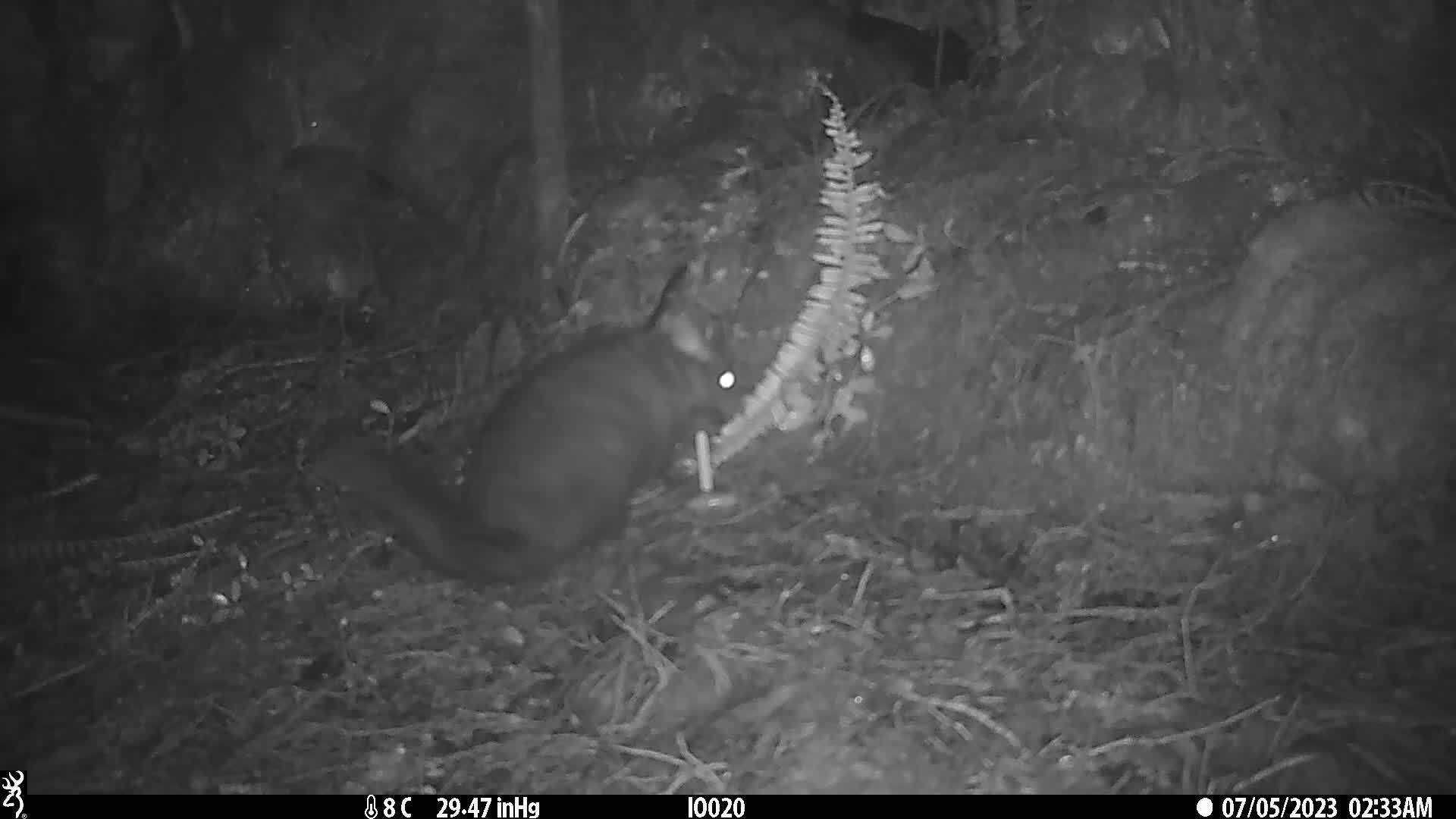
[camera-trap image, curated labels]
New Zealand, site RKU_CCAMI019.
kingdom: Animalia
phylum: Chordata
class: Mammalia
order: Diprotodontia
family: Phalangeridae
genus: Trichosurus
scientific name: Trichosurus vulpecula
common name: common brushtail possum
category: possum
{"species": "possum (common brushtail possum) (Trichosurus vulpecula)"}